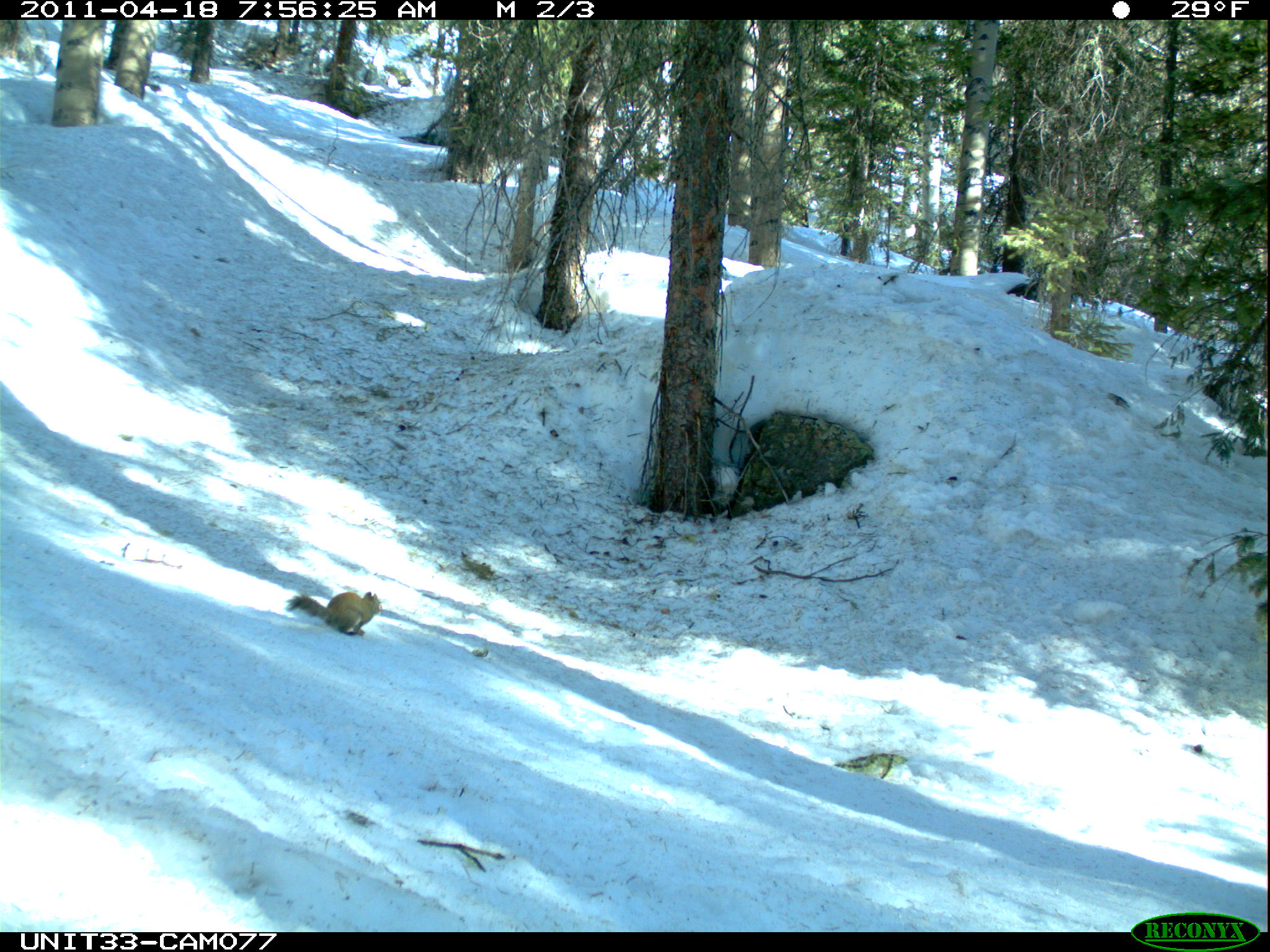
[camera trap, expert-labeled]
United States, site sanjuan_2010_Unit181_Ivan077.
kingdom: Animalia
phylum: Chordata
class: Mammalia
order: Rodentia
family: Sciuridae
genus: Tamiasciurus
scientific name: Tamiasciurus hudsonicus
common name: american red squirrel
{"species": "Tamiasciurus hudsonicus (american red squirrel)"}